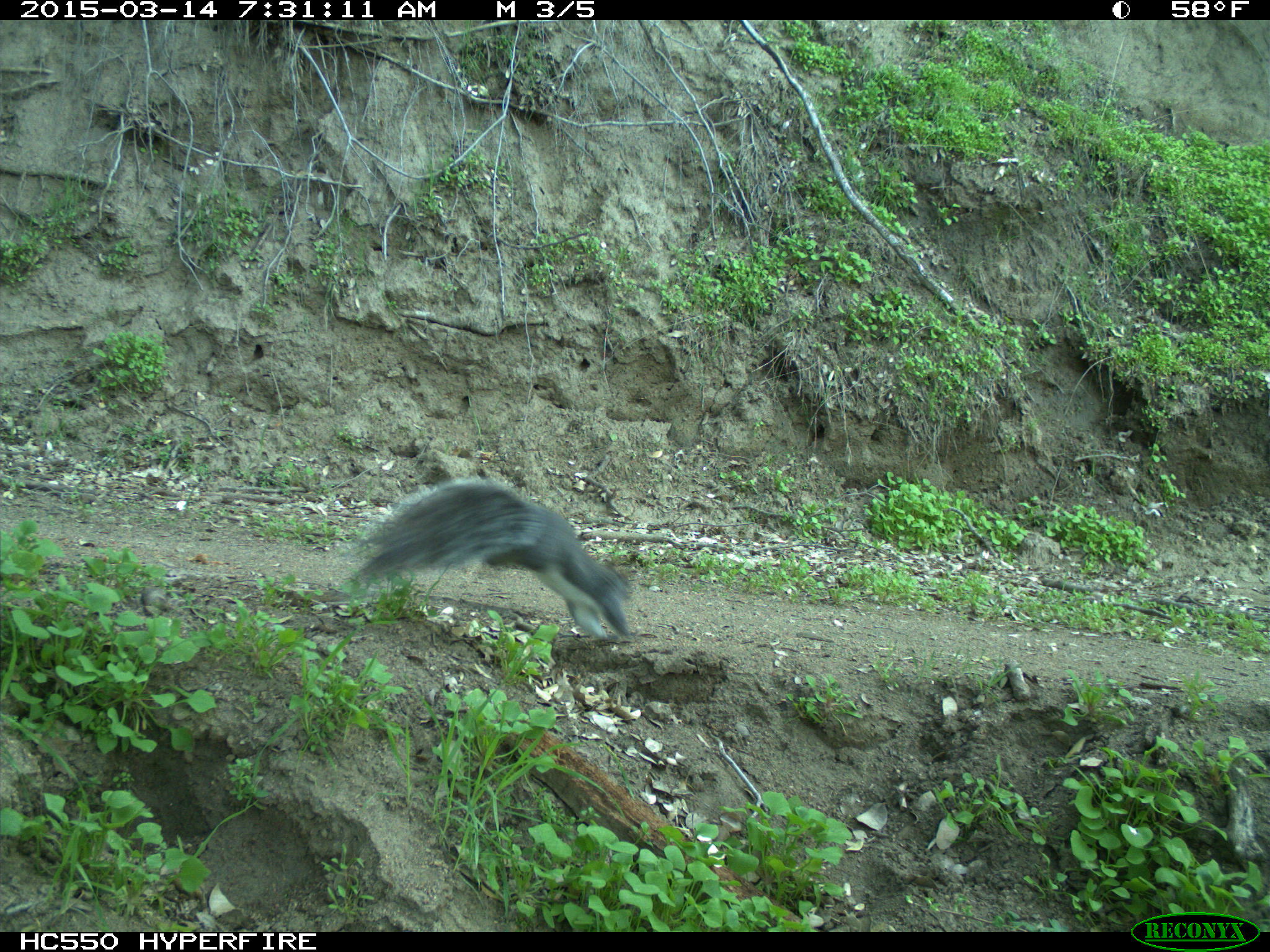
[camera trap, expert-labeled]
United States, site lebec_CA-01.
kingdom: Animalia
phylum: Chordata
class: Mammalia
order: Rodentia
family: Sciuridae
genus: Sciurus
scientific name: Sciurus carolinensis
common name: eastern gray squirrel